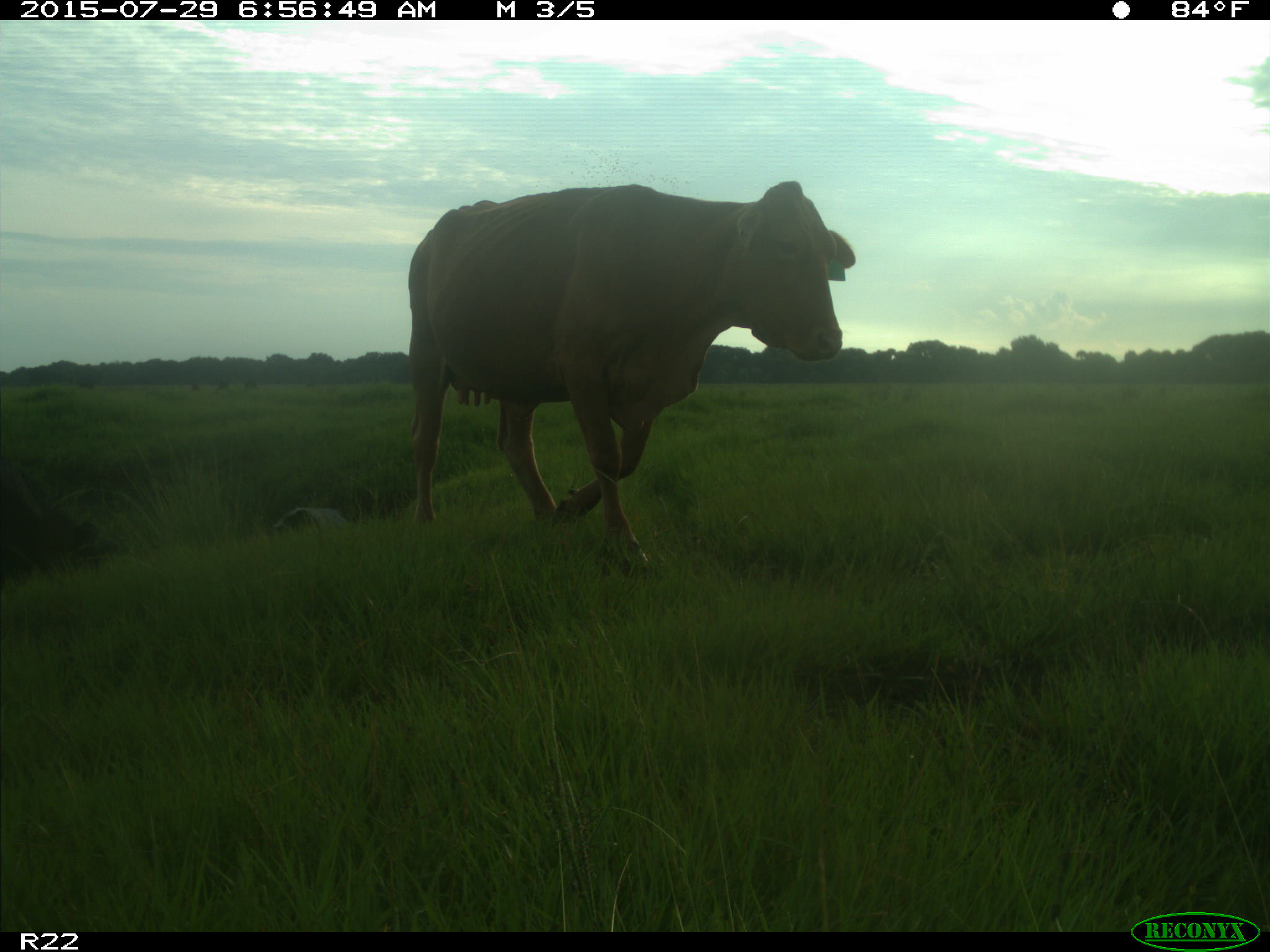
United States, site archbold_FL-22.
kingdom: Animalia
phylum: Chordata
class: Mammalia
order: Artiodactyla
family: Bovidae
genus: Bos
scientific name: Bos taurus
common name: domestic cow